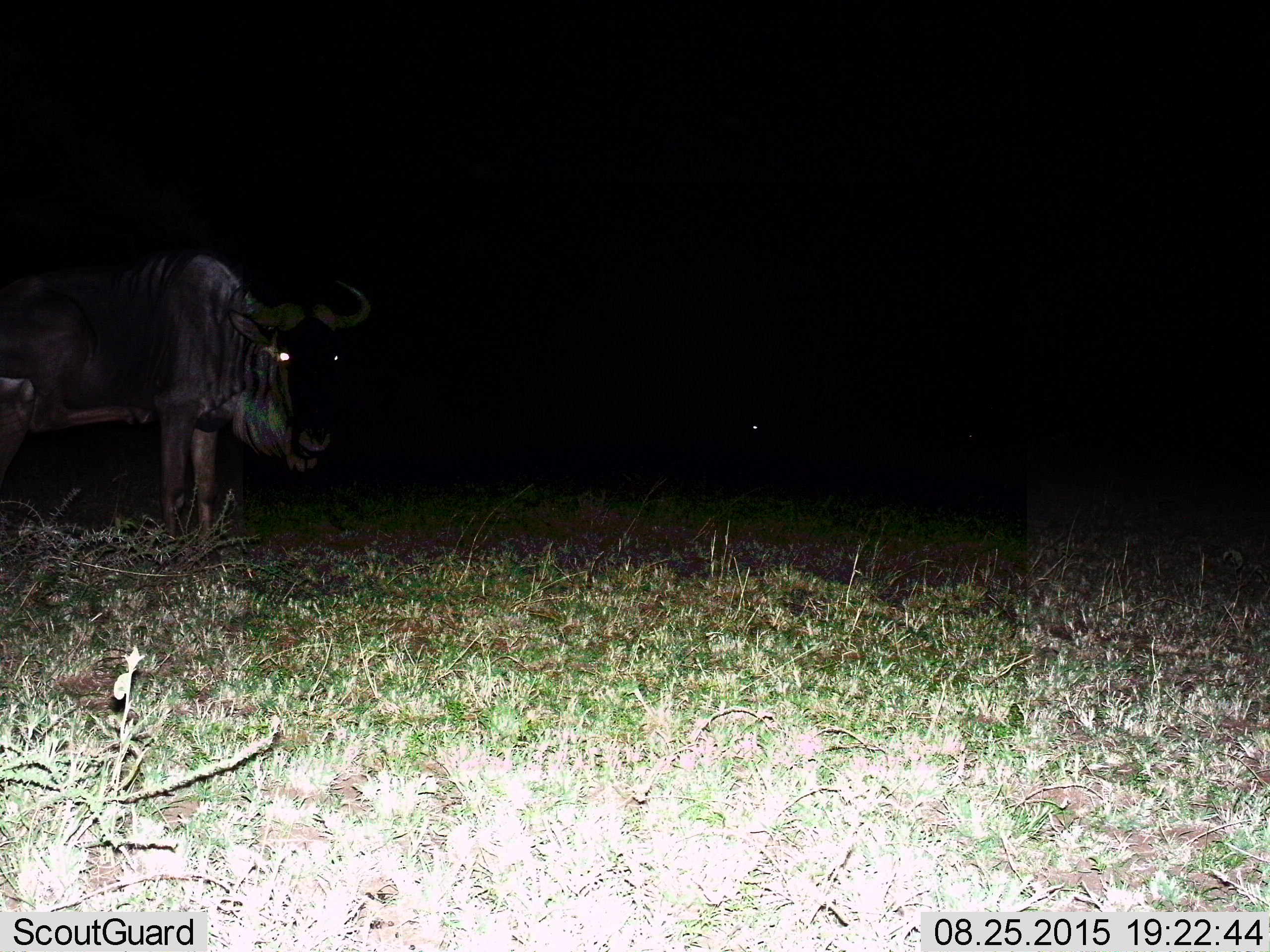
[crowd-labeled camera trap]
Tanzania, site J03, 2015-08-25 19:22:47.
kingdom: Animalia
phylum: Chordata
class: Mammalia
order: Artiodactyla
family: Bovidae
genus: Connochaetes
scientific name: Connochaetes taurinus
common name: blue wildebeest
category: wildebeest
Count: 2.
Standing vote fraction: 100%.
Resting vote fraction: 0%.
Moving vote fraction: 0%.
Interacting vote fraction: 0%.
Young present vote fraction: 0%.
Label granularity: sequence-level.